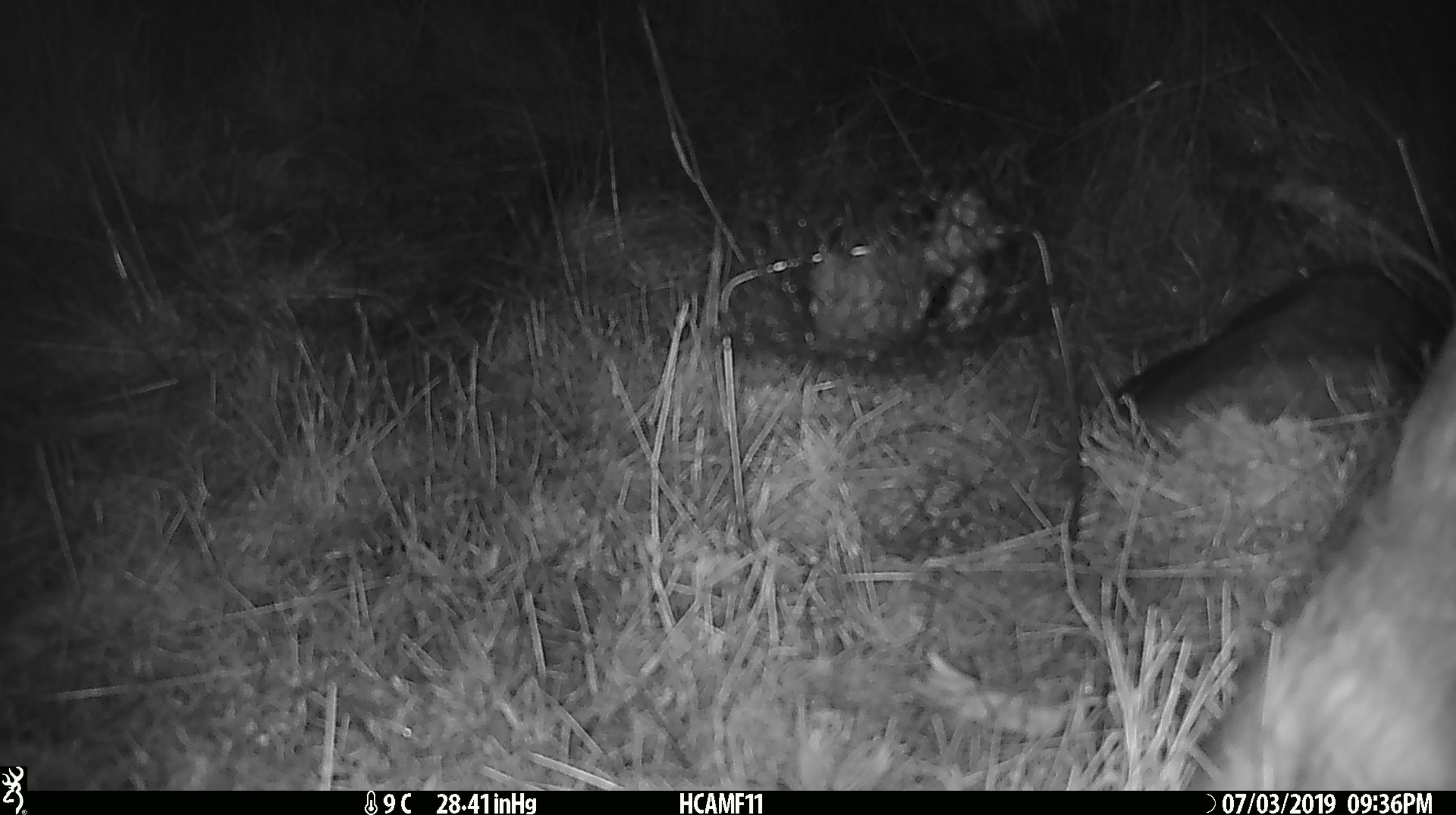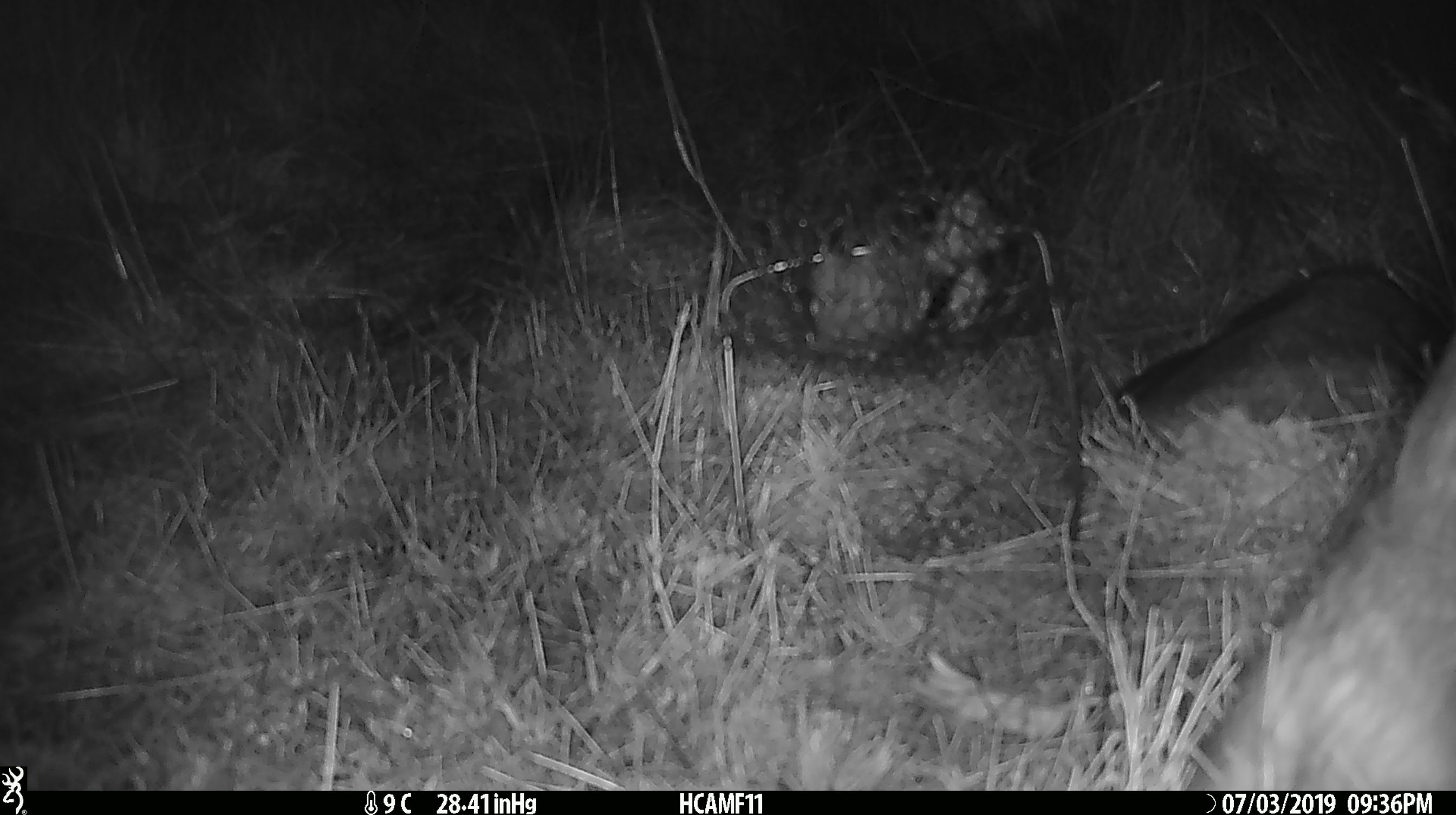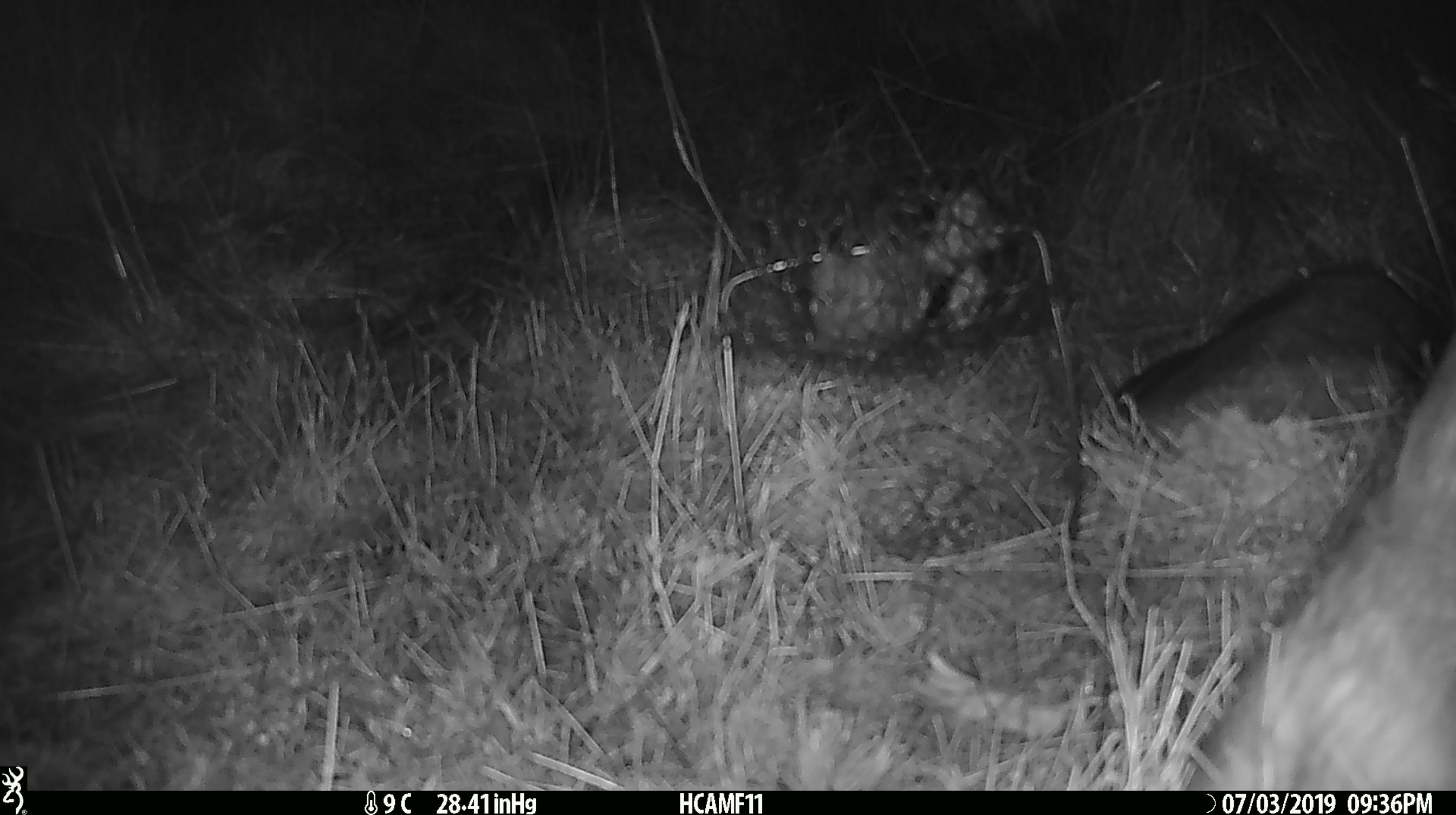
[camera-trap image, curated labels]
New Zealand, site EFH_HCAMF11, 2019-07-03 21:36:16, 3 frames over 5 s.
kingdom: Animalia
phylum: Chordata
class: Mammalia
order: Artiodactyla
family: Bovidae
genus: Bos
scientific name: Bos taurus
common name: domestic cow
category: cow